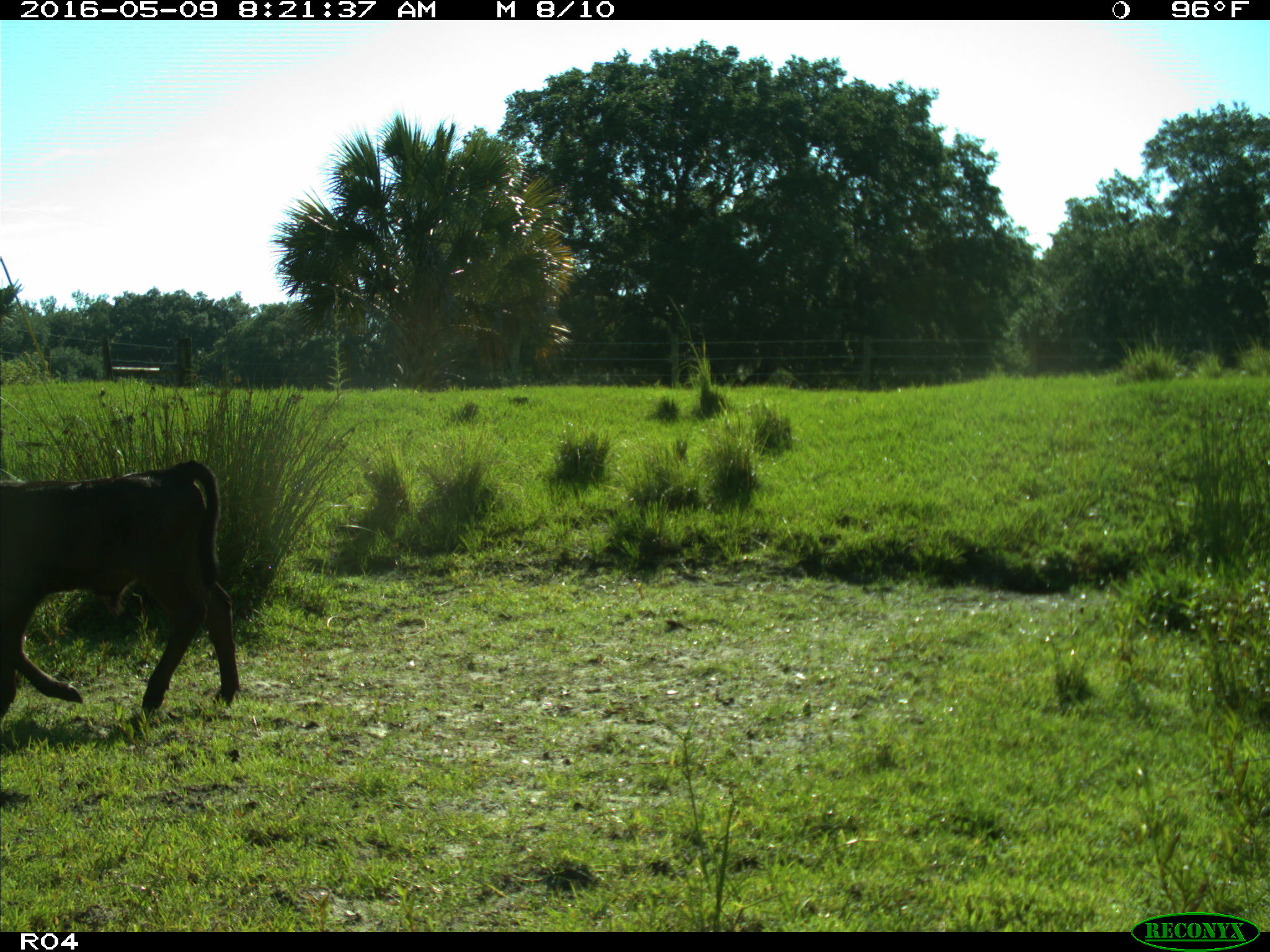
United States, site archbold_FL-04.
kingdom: Animalia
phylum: Chordata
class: Mammalia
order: Artiodactyla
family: Bovidae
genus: Bos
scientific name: Bos taurus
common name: domestic cow